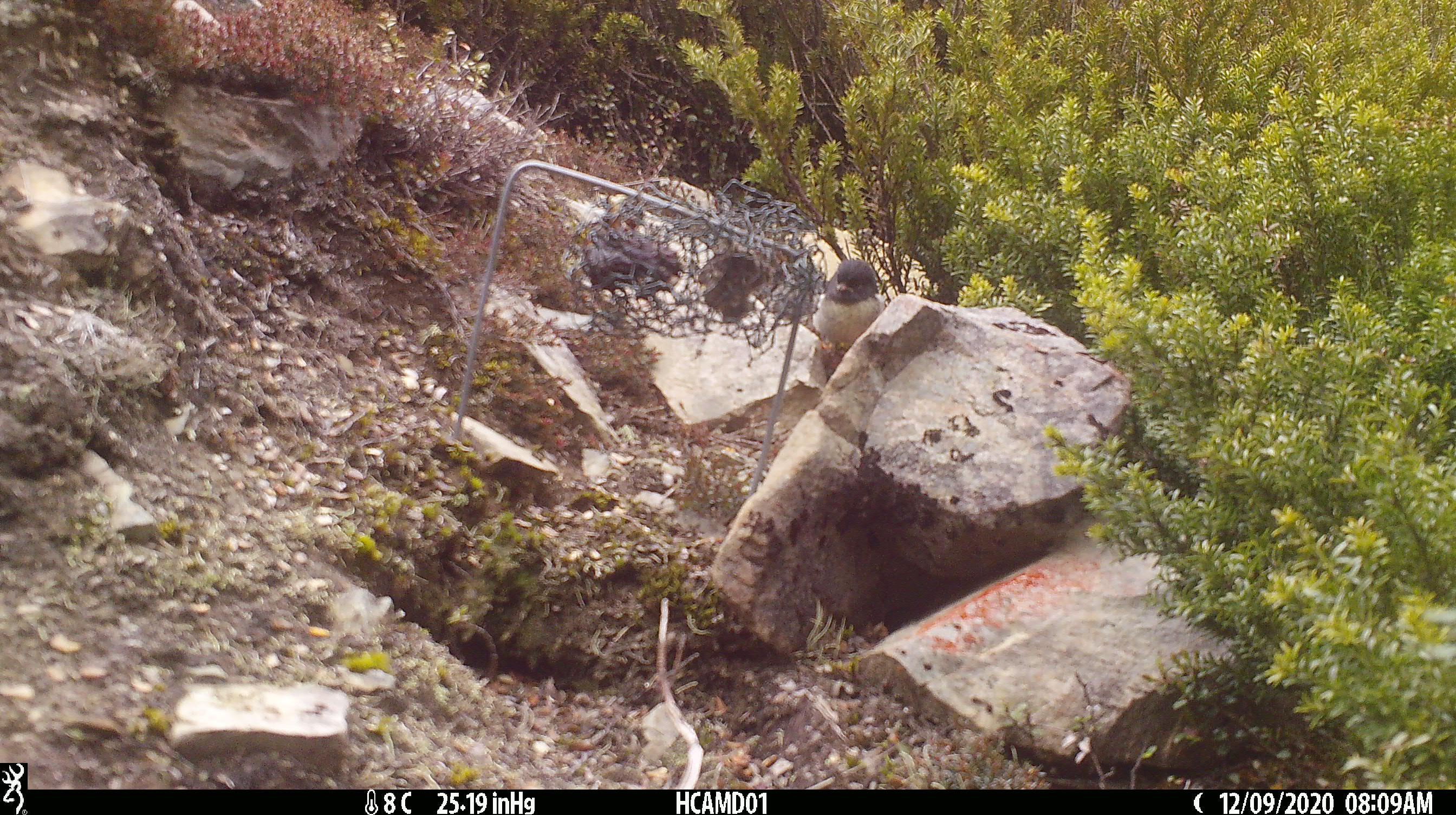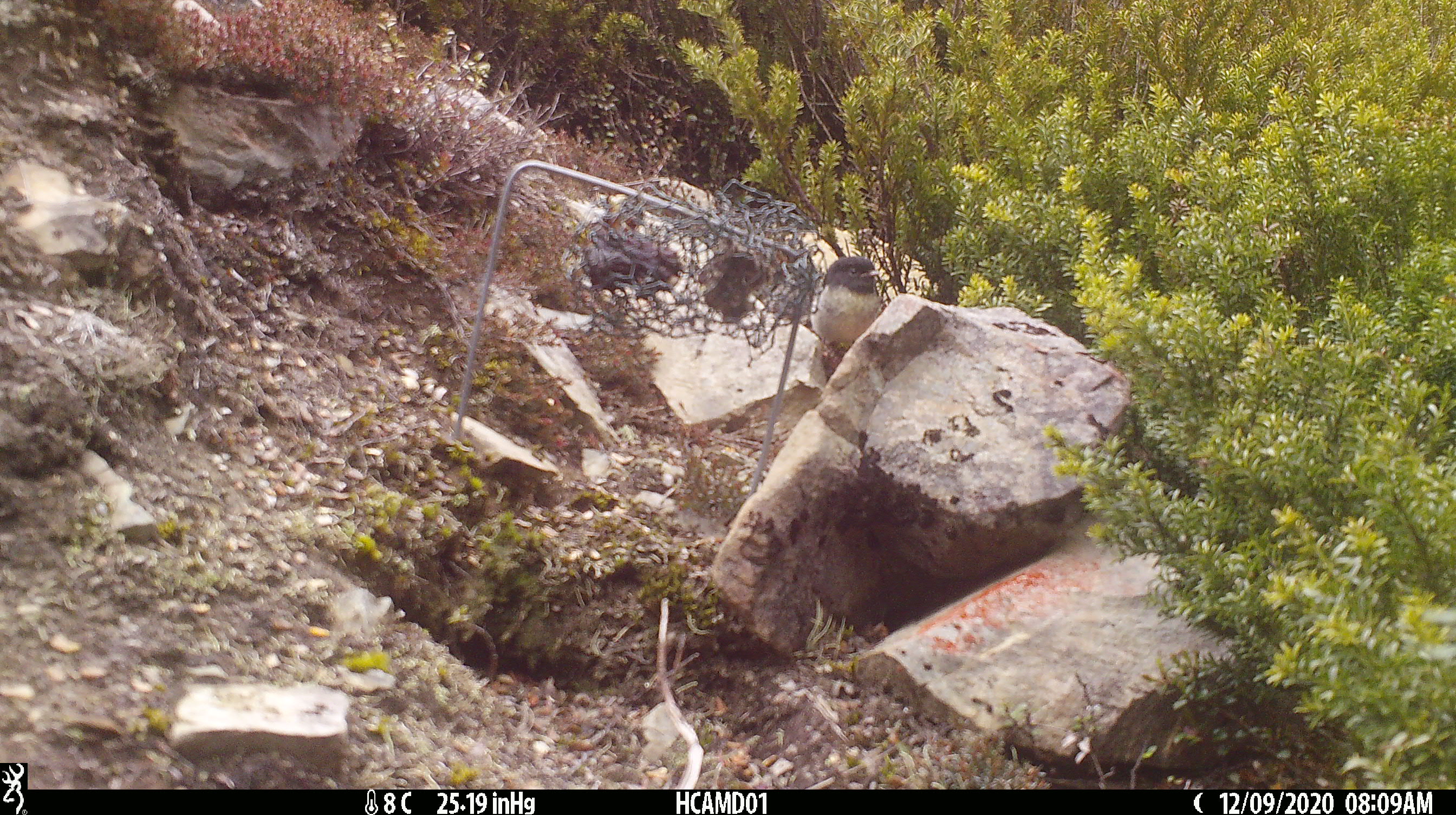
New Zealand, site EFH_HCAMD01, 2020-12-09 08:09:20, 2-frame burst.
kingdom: Animalia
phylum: Chordata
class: Aves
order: Passeriformes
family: Petroicidae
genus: Petroica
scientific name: Petroica macrocephala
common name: tomtit